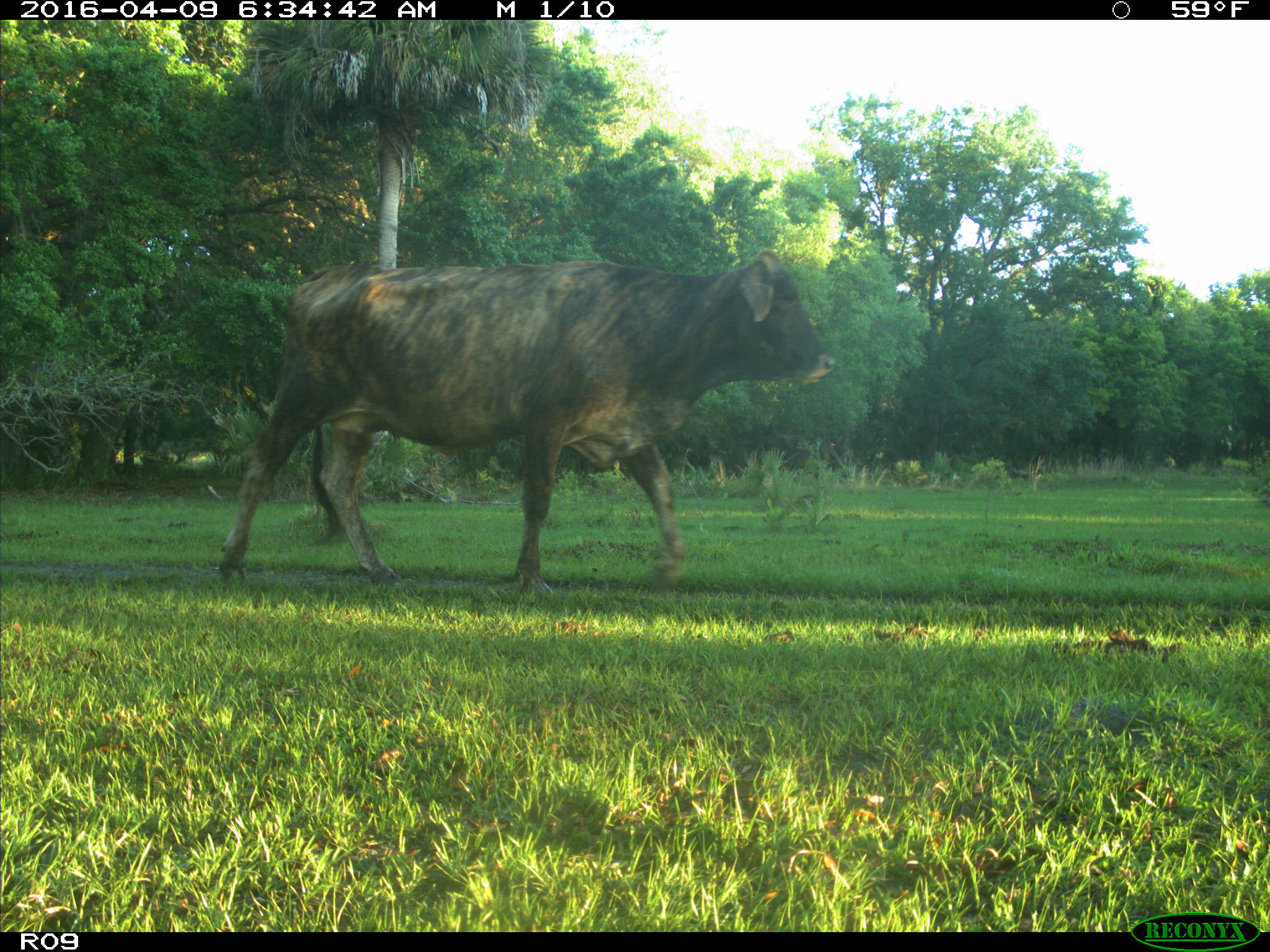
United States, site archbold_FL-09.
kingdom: Animalia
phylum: Chordata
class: Mammalia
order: Artiodactyla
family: Bovidae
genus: Bos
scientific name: Bos taurus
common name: domestic cow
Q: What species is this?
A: Bos taurus (domestic cow).